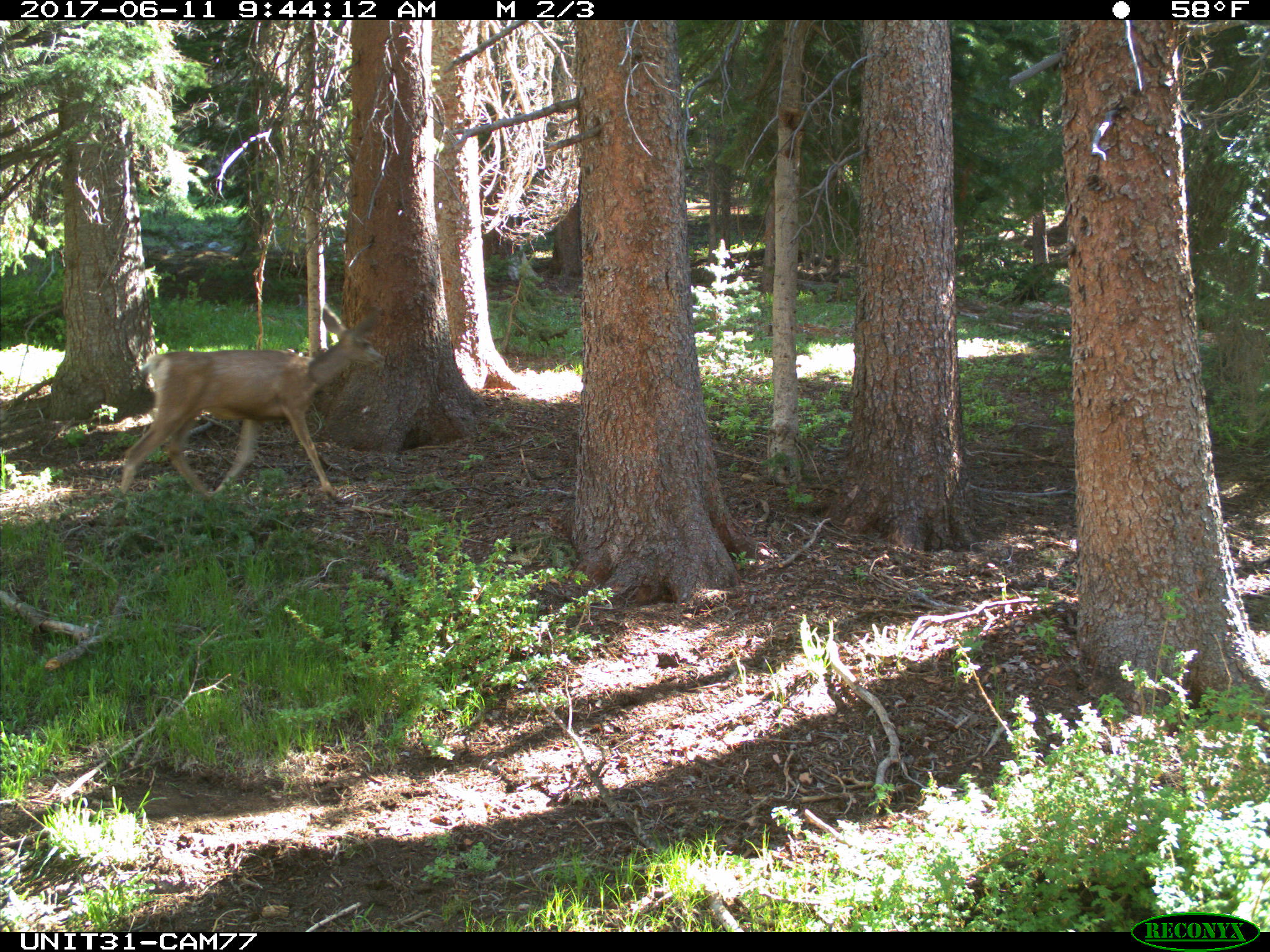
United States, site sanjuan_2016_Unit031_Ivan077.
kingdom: Animalia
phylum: Chordata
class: Mammalia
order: Artiodactyla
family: Cervidae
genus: Odocoileus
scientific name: Odocoileus hemionus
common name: mule deer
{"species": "Odocoileus hemionus (mule deer)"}